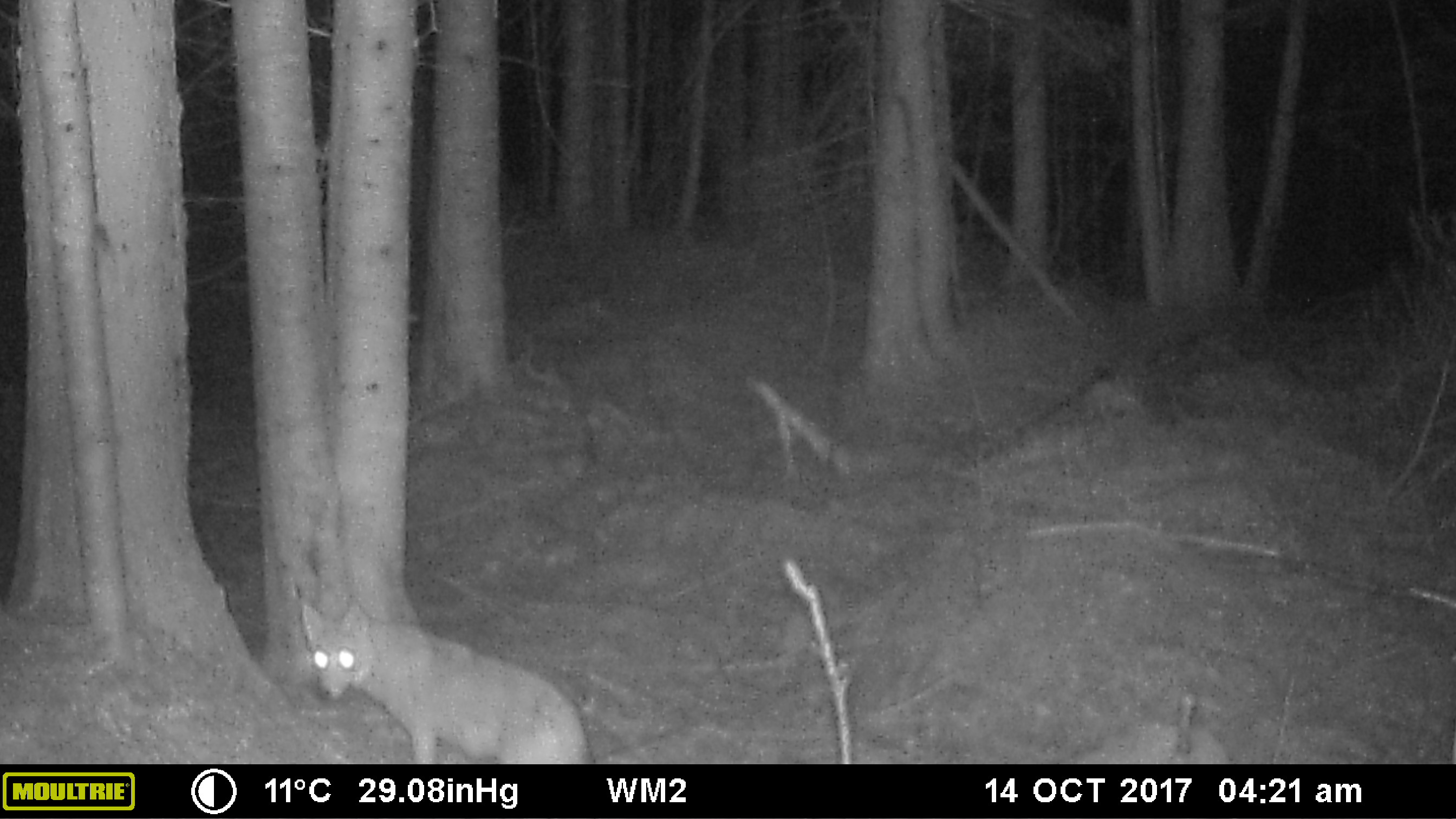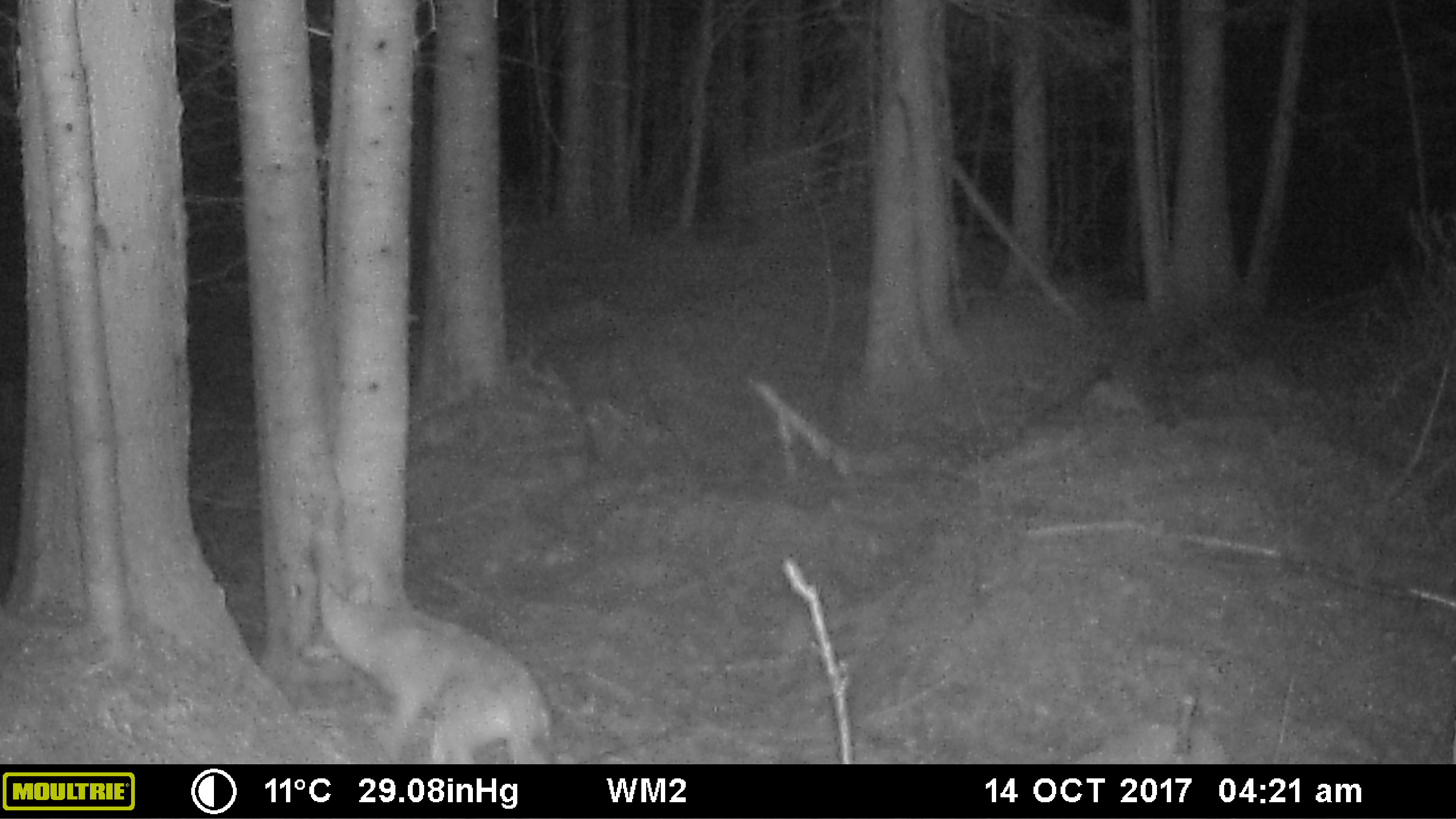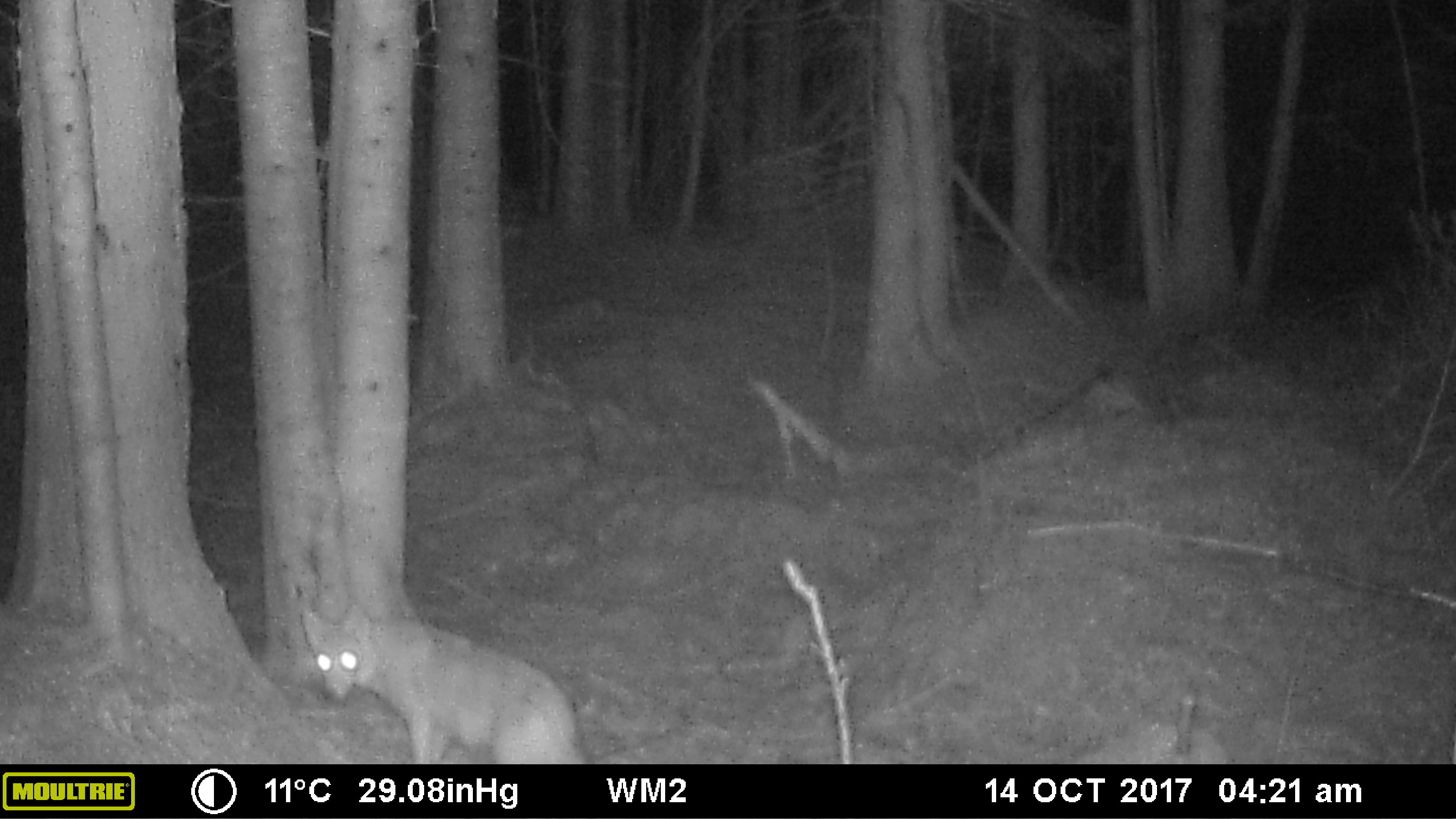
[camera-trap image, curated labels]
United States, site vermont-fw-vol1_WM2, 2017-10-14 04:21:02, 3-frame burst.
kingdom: Animalia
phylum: Chordata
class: Mammalia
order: Carnivora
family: Canidae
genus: Canis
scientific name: Canis latrans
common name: coyote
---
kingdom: Animalia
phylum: Chordata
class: Mammalia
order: Carnivora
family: Canidae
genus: Urocyon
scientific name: Urocyon cinereoargenteus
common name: gray fox